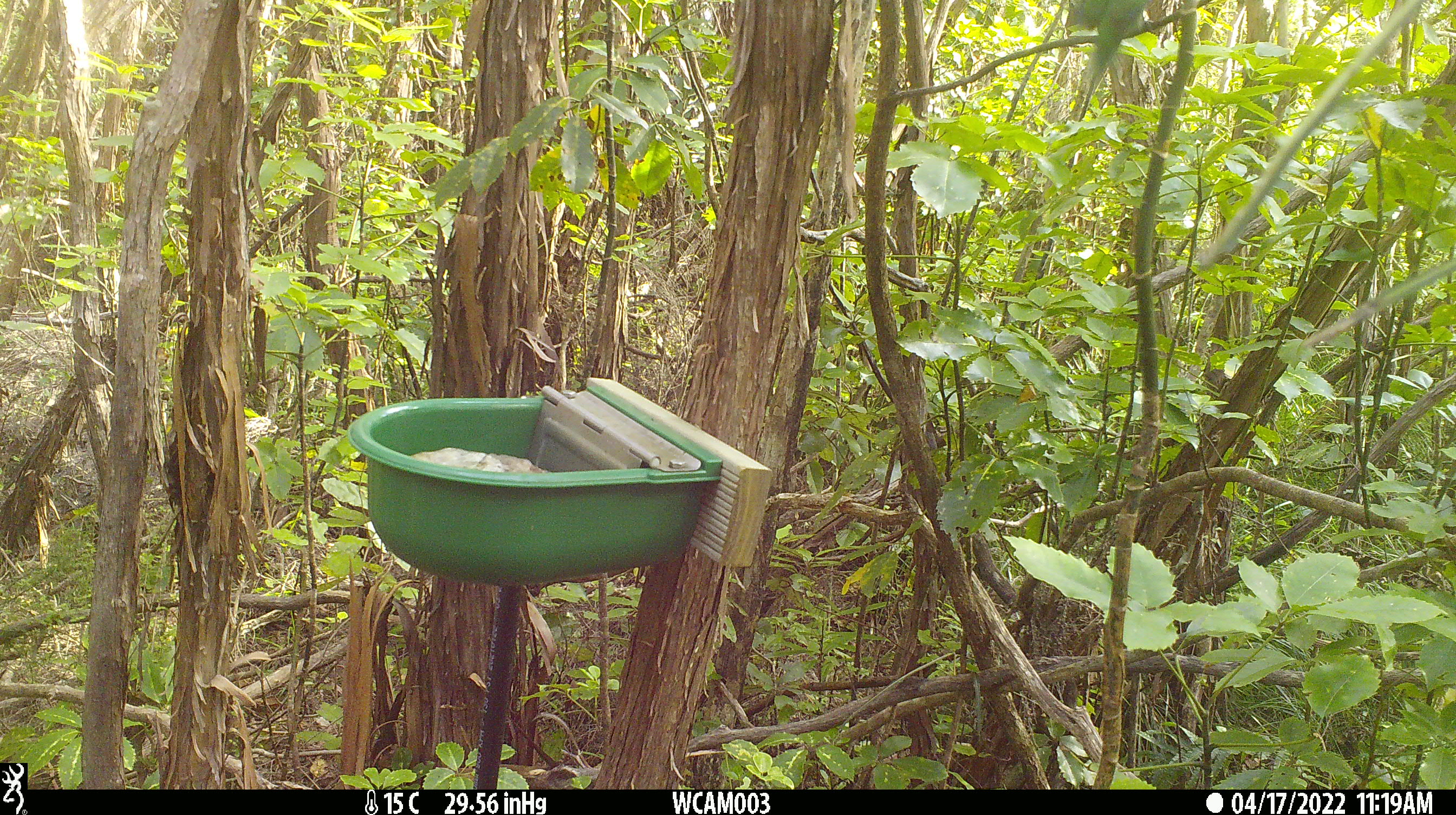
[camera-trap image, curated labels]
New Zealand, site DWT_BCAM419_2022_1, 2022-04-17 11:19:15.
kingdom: Animalia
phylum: Chordata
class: Aves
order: Psittaciformes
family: Psittaculidae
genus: Cyanoramphus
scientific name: Cyanoramphus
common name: parakeet